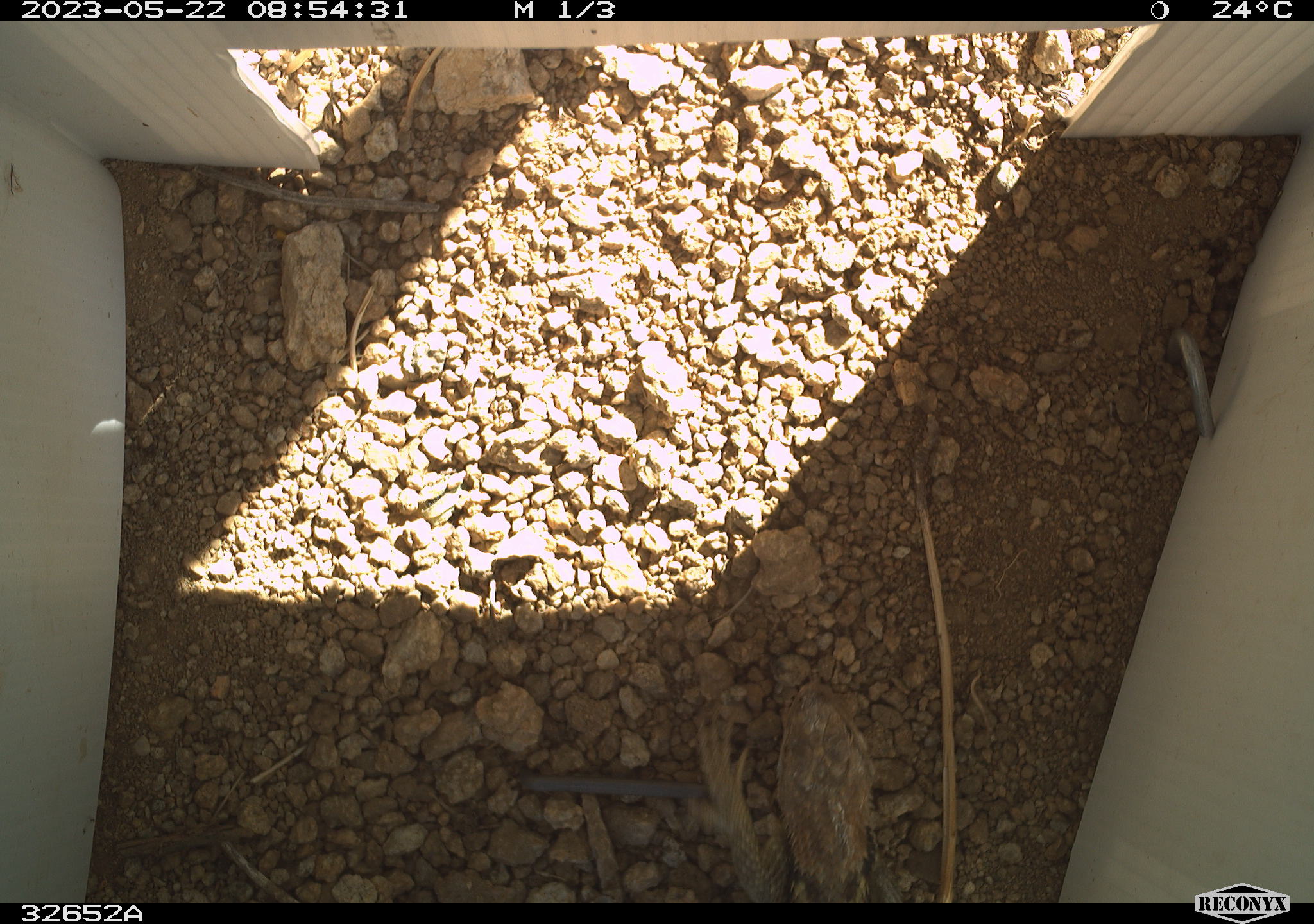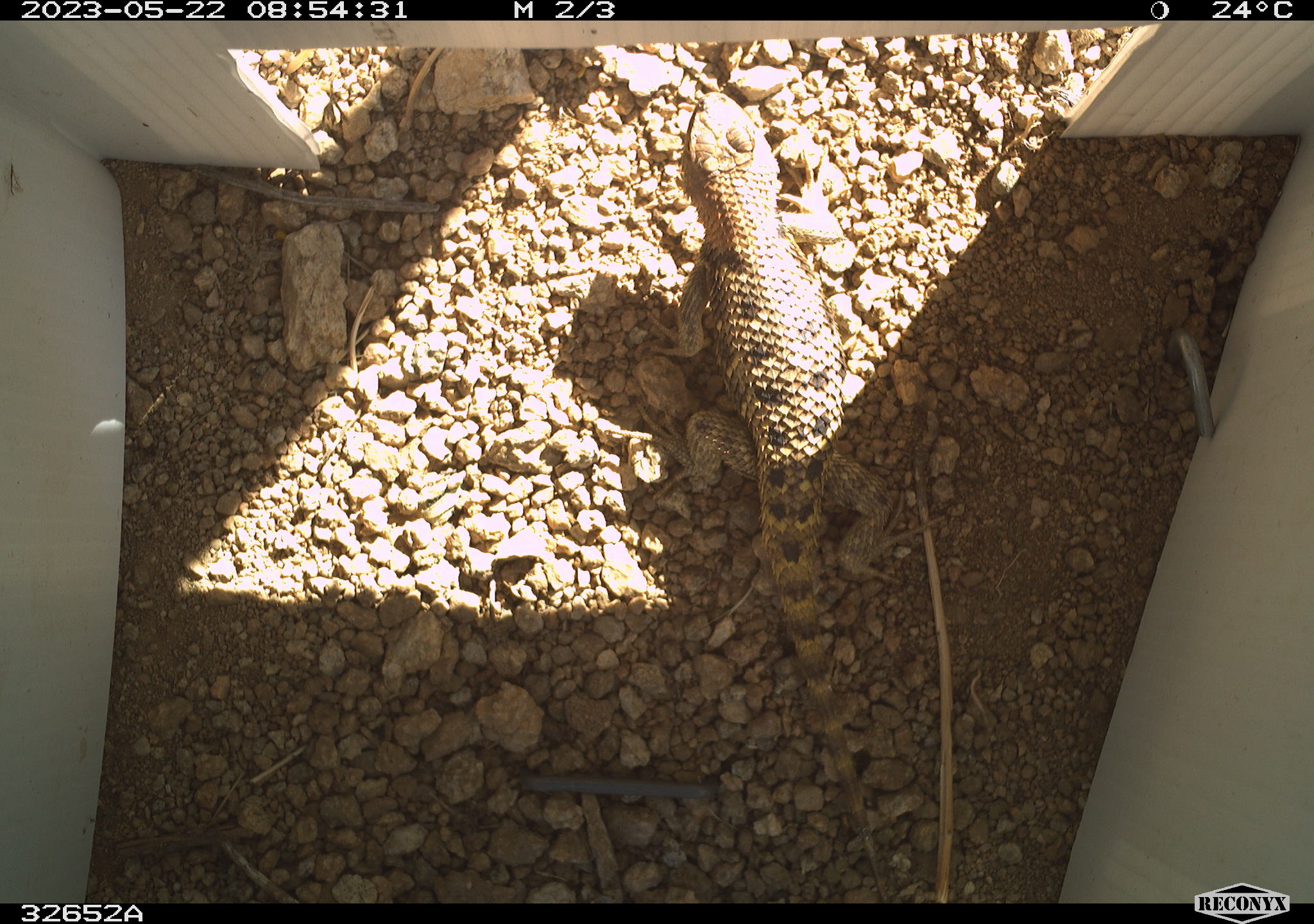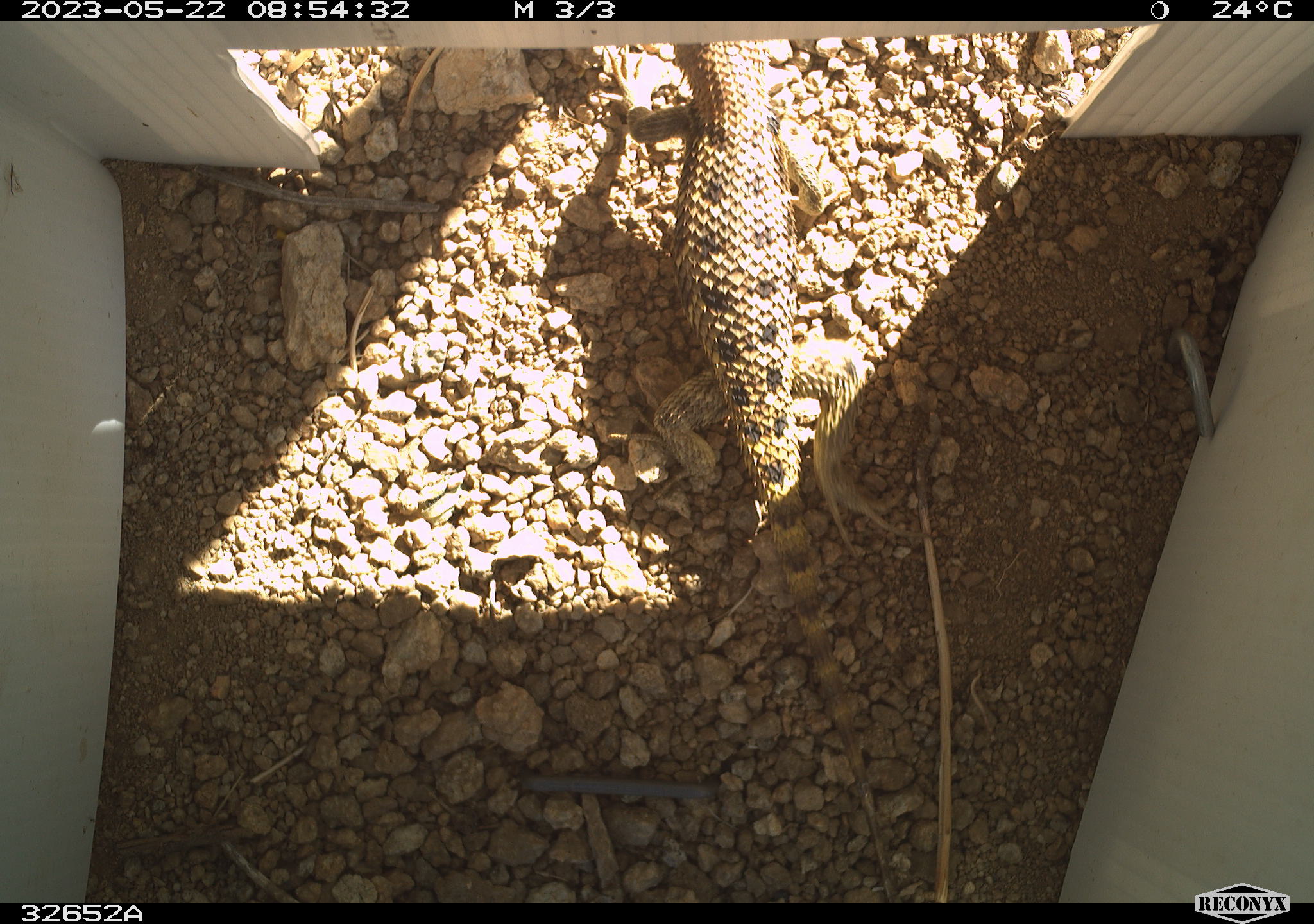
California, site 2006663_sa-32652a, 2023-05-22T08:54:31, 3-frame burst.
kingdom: Animalia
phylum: Chordata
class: Reptilia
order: Squamata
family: Phrynosomatidae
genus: Sceloporus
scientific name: Sceloporus uniformis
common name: yellow-backed spiny lizard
Yellow-backed spiny lizard (Sceloporus uniformis).